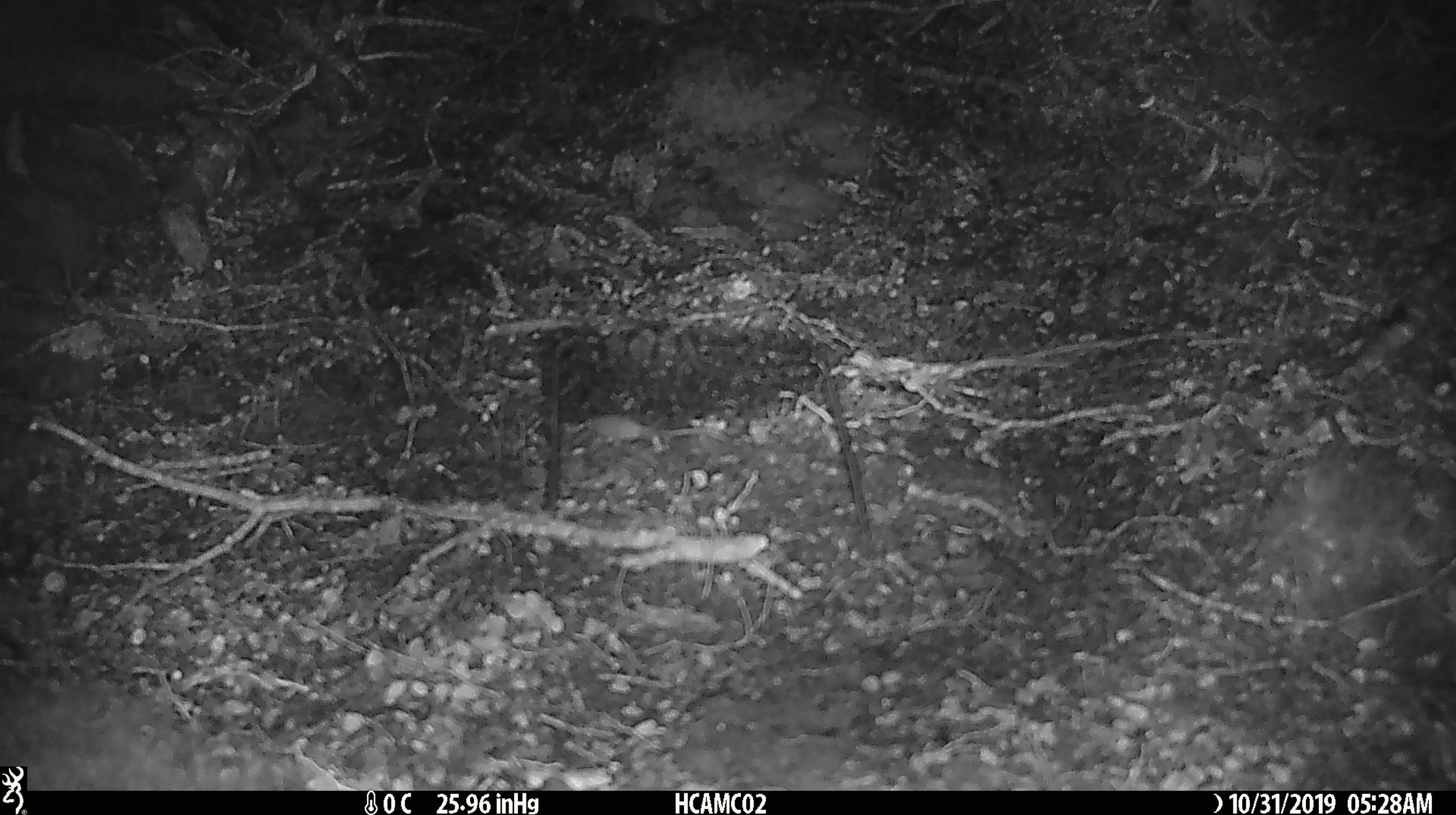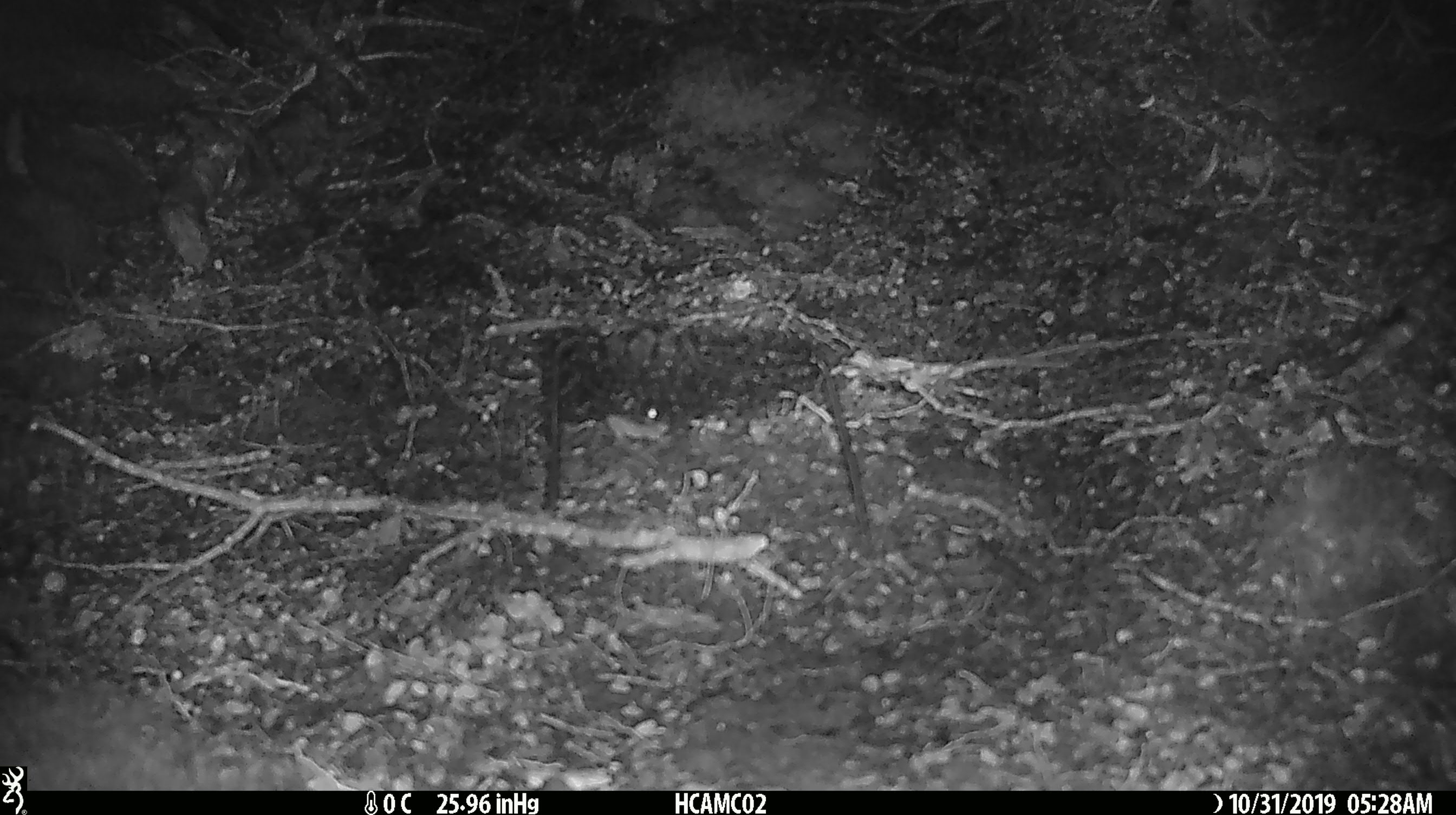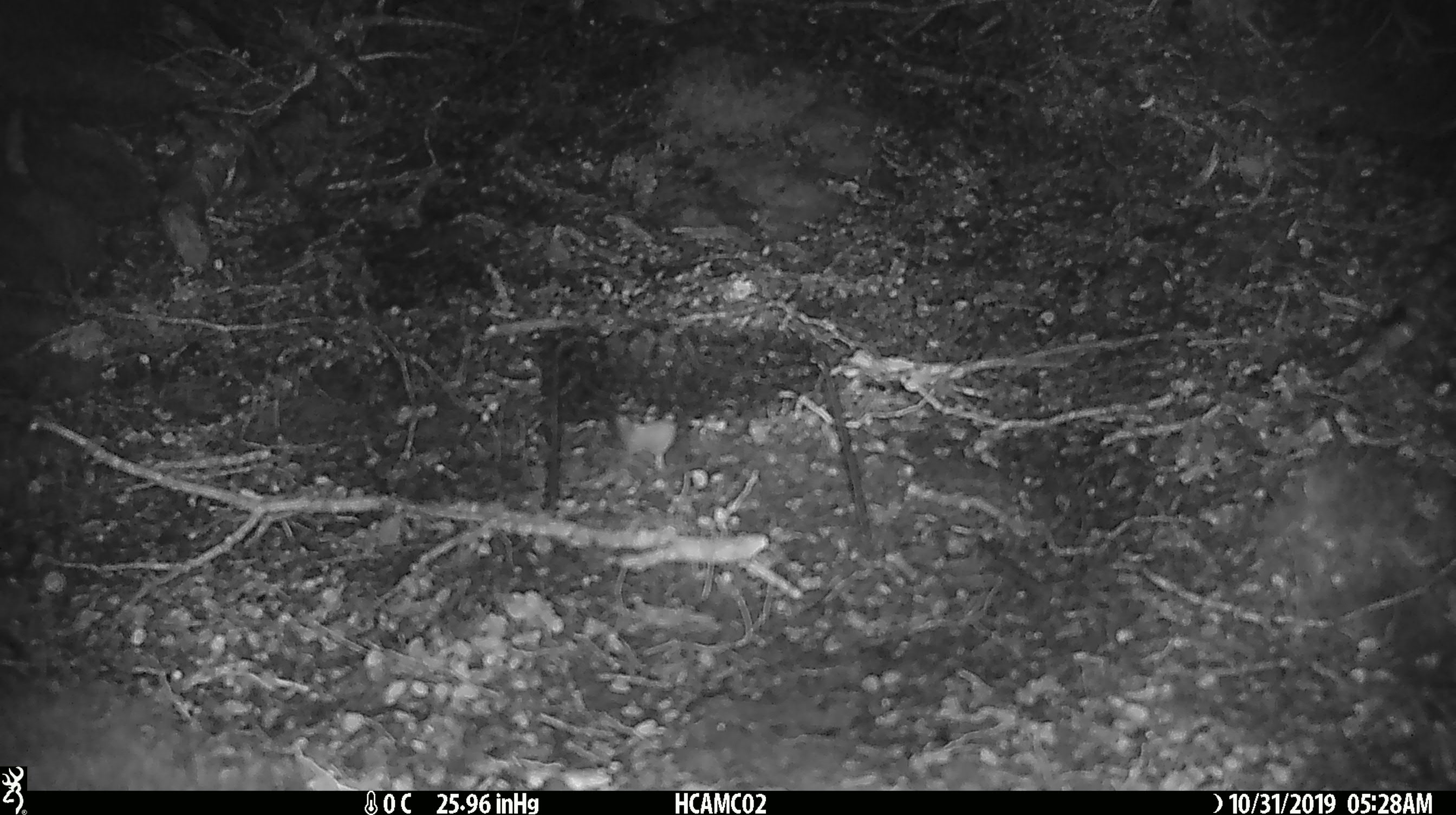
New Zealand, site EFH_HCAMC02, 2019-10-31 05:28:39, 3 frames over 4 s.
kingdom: Animalia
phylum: Chordata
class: Mammalia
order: Rodentia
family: Muridae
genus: Mus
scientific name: Mus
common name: mouse